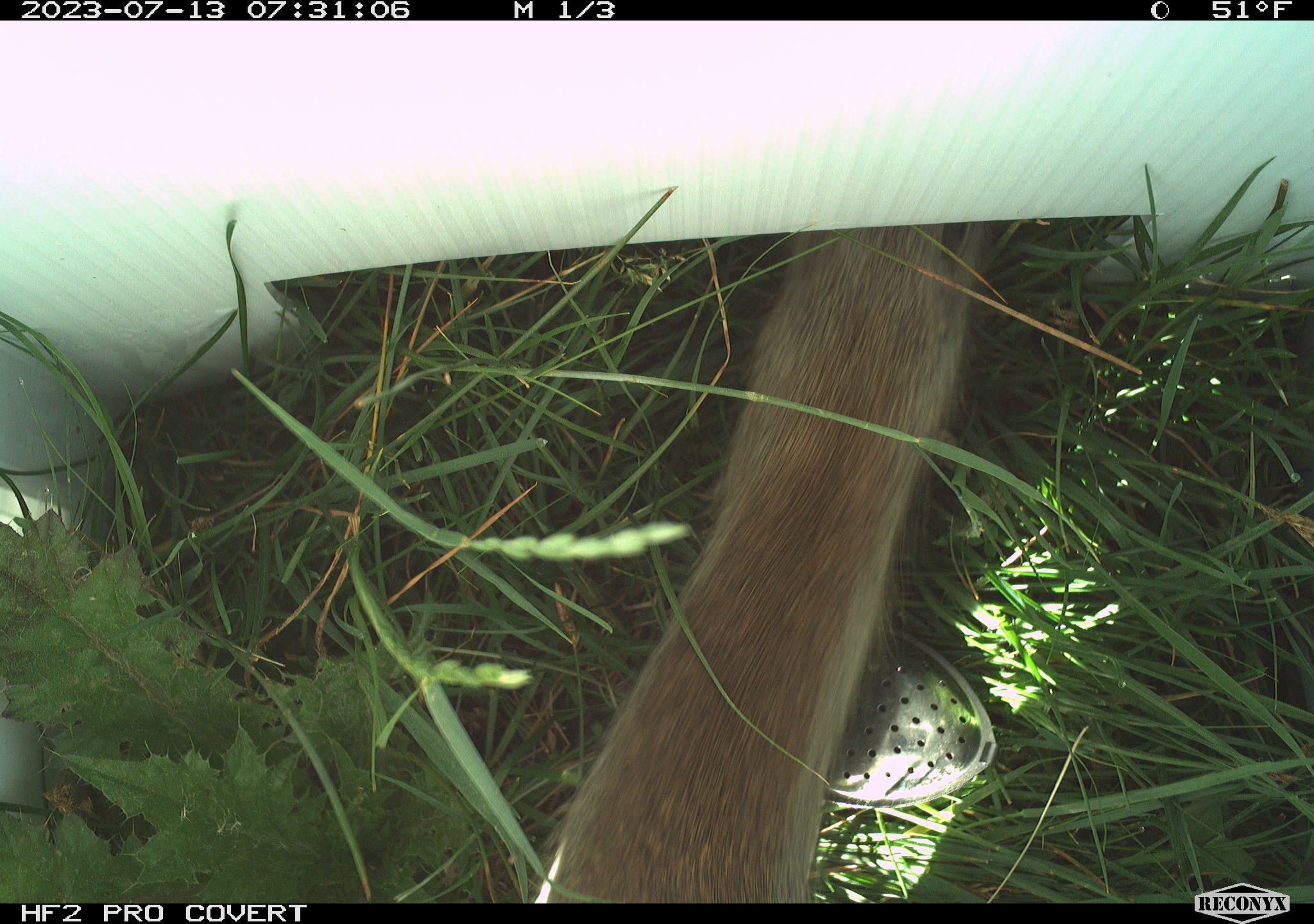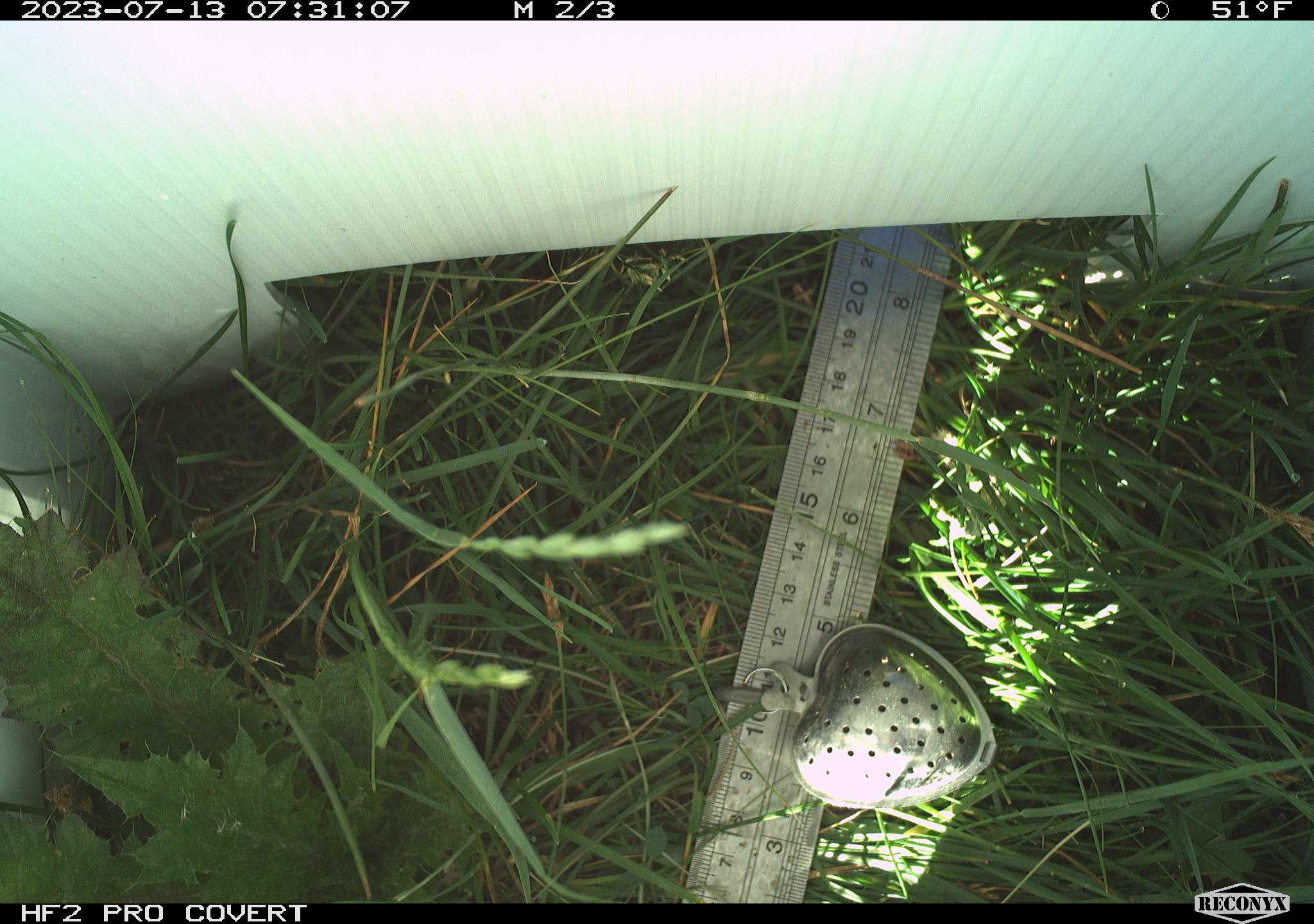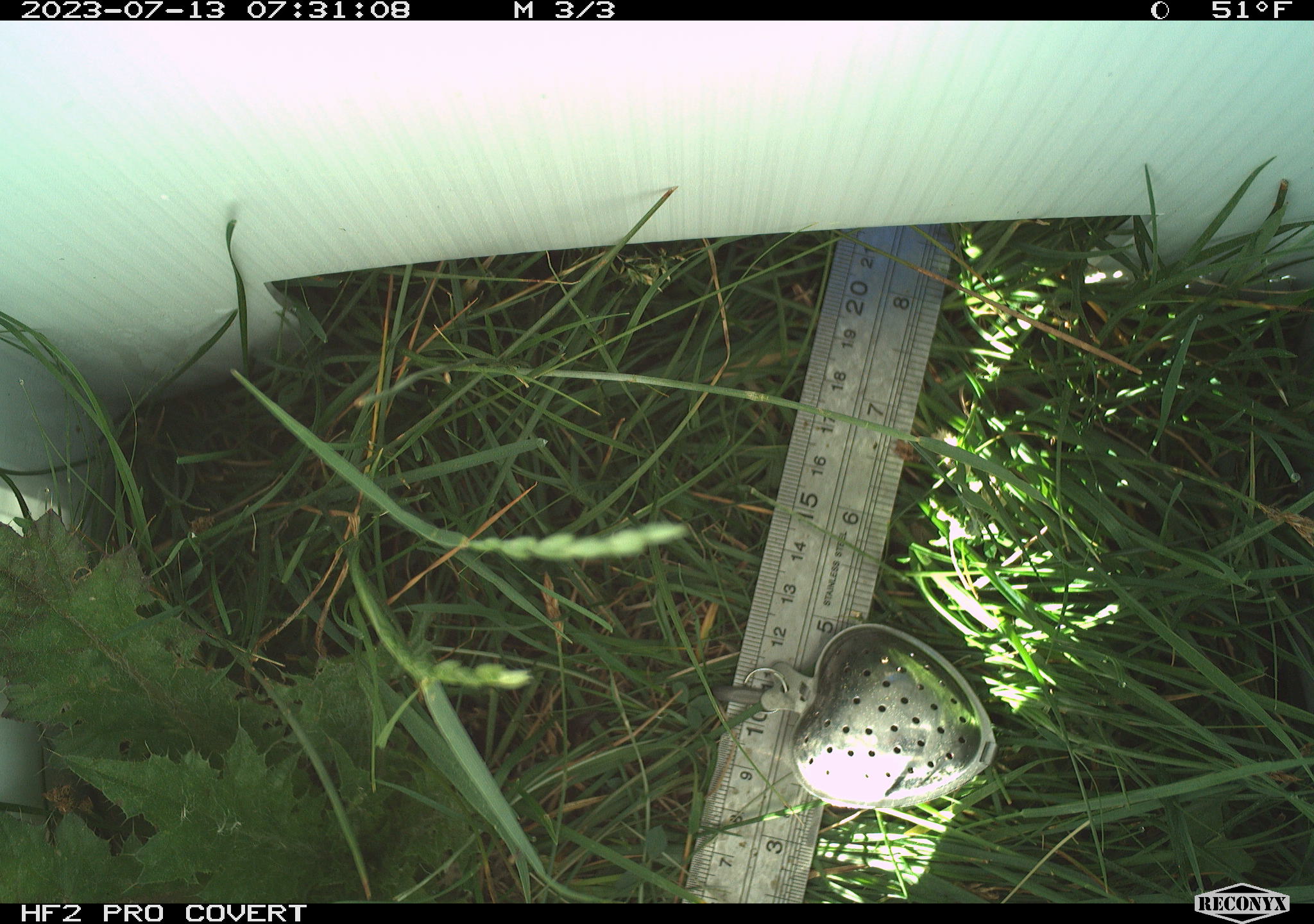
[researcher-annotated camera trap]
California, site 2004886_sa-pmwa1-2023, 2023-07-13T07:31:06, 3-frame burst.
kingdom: Animalia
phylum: Chordata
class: Mammalia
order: Rodentia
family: Sciuridae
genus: Urocitellus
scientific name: Urocitellus beldingi beldingi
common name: belding's ground squirrel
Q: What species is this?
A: Belding's ground squirrel (Urocitellus beldingi beldingi).